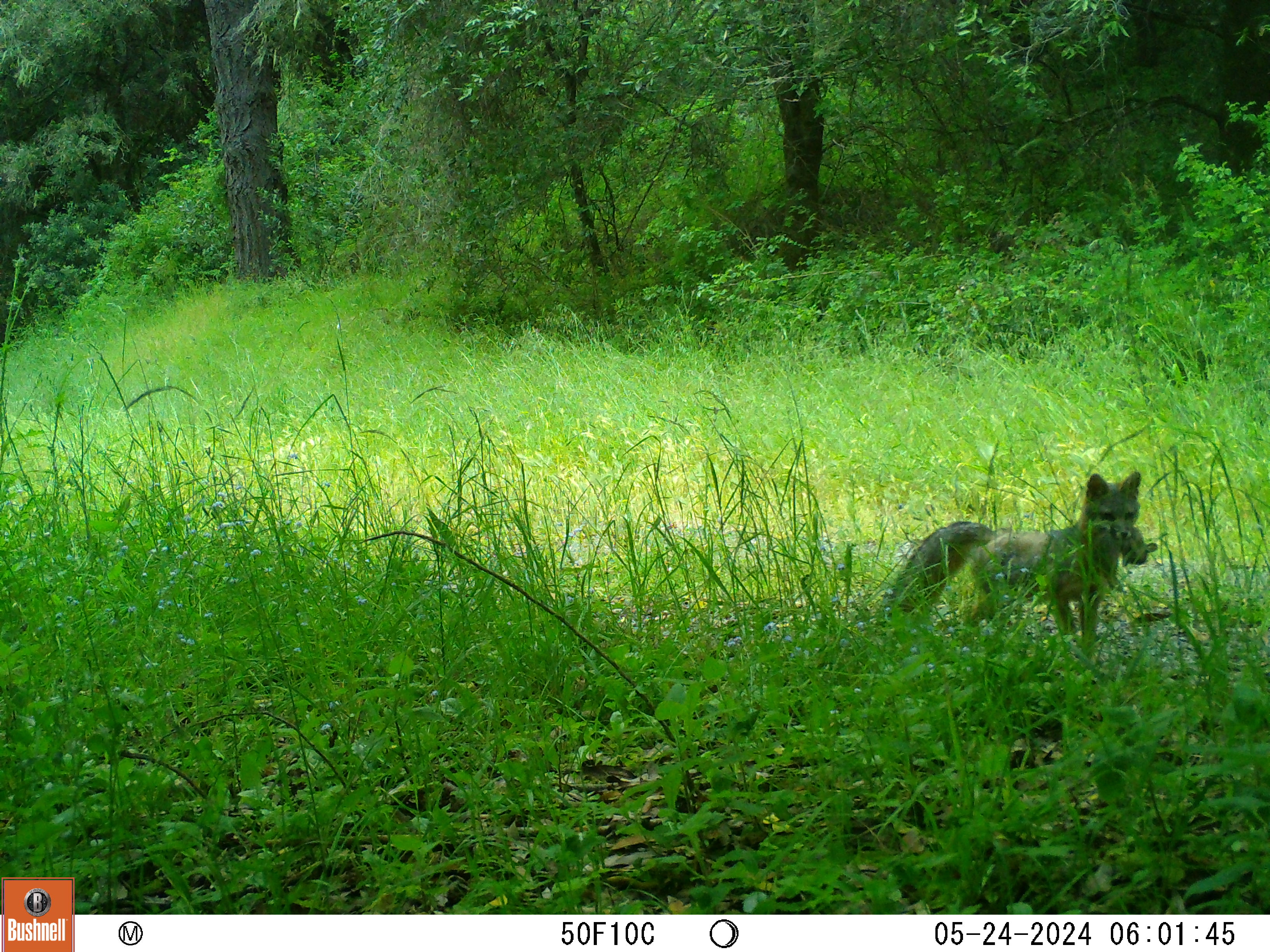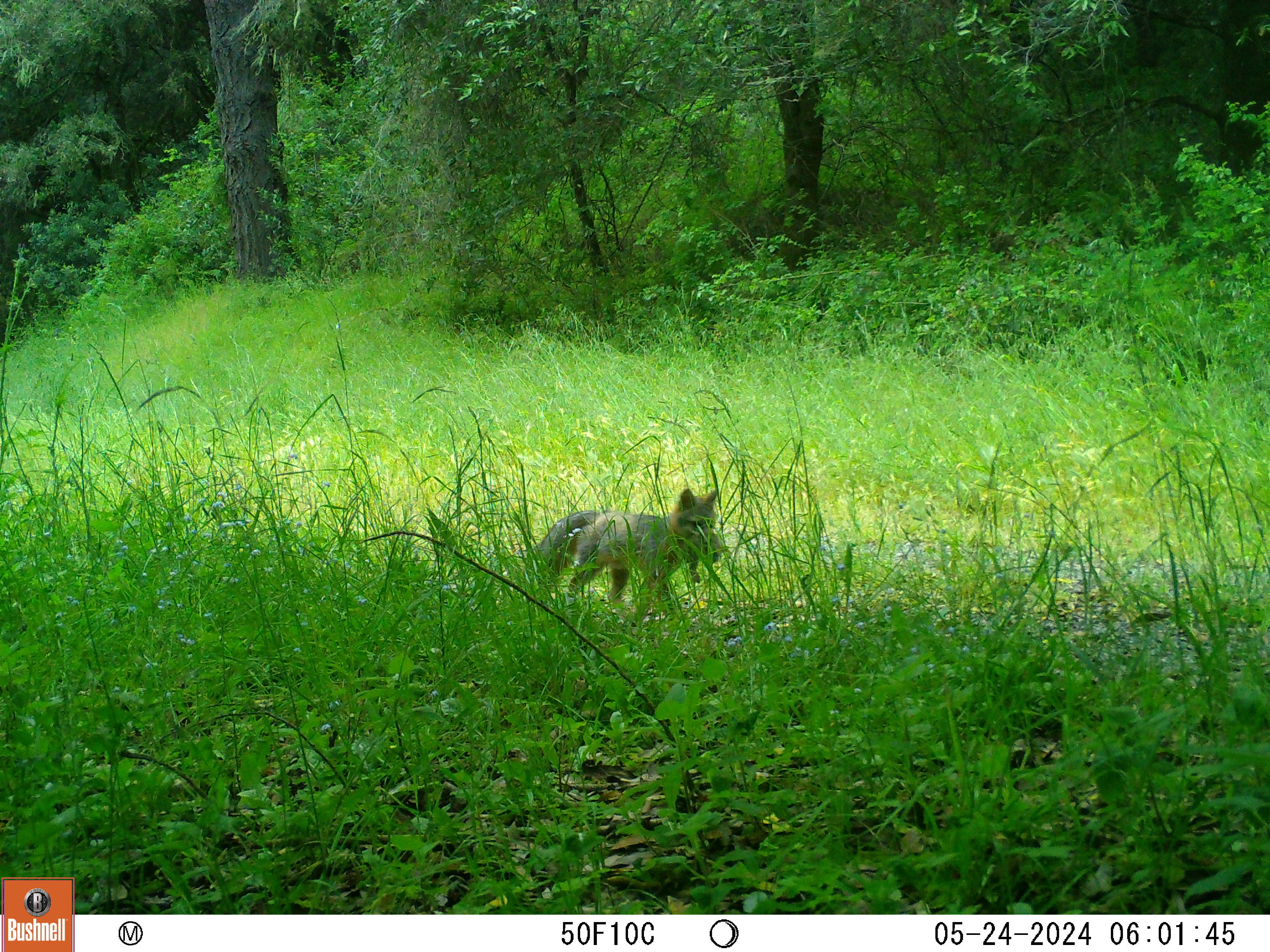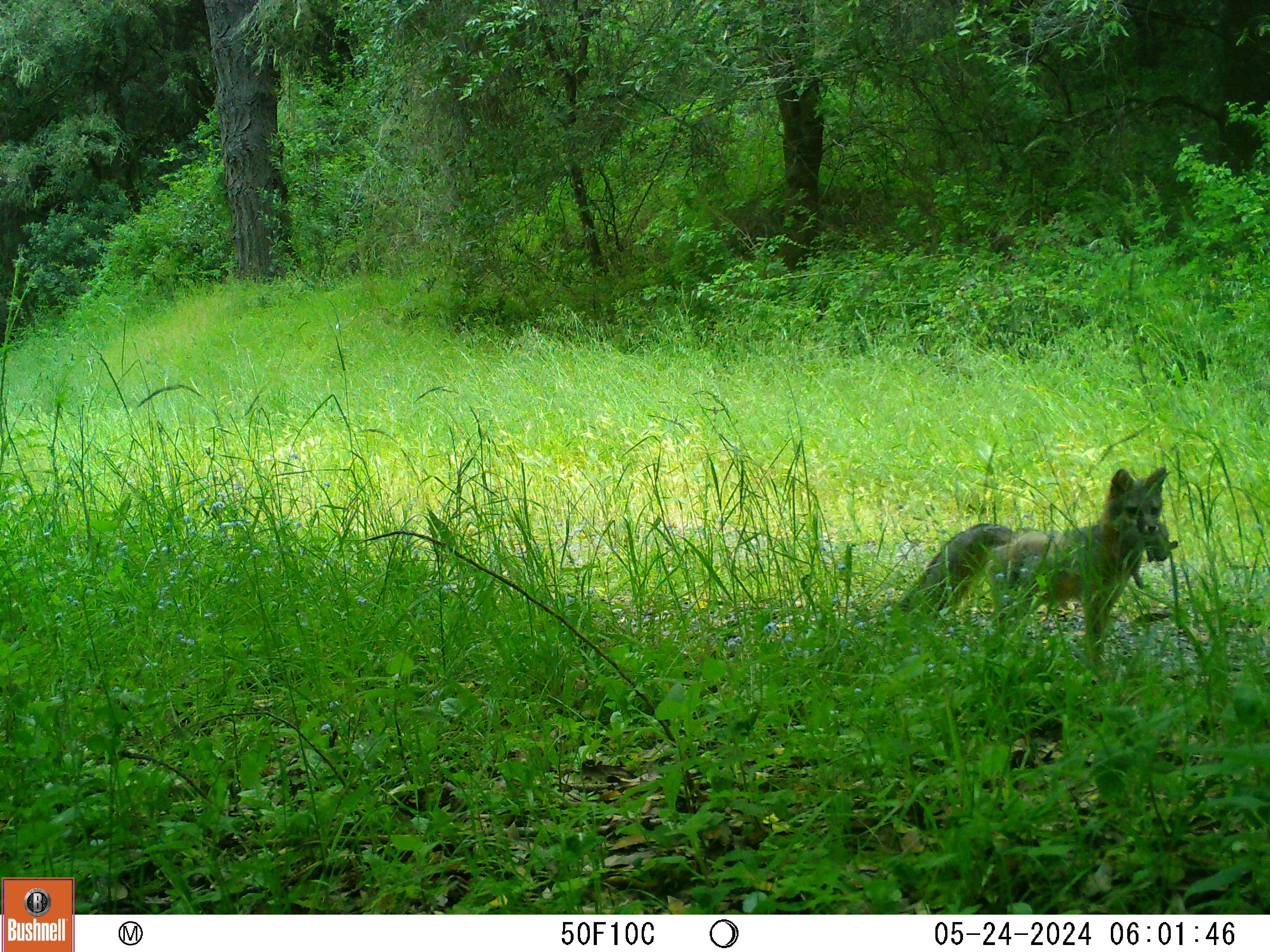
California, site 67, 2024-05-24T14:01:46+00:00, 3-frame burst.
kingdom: Animalia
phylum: Chordata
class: Mammalia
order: Carnivora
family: Canidae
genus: Urocyon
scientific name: Urocyon cinereoargenteus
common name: gray fox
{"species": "gray fox (Urocyon cinereoargenteus)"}